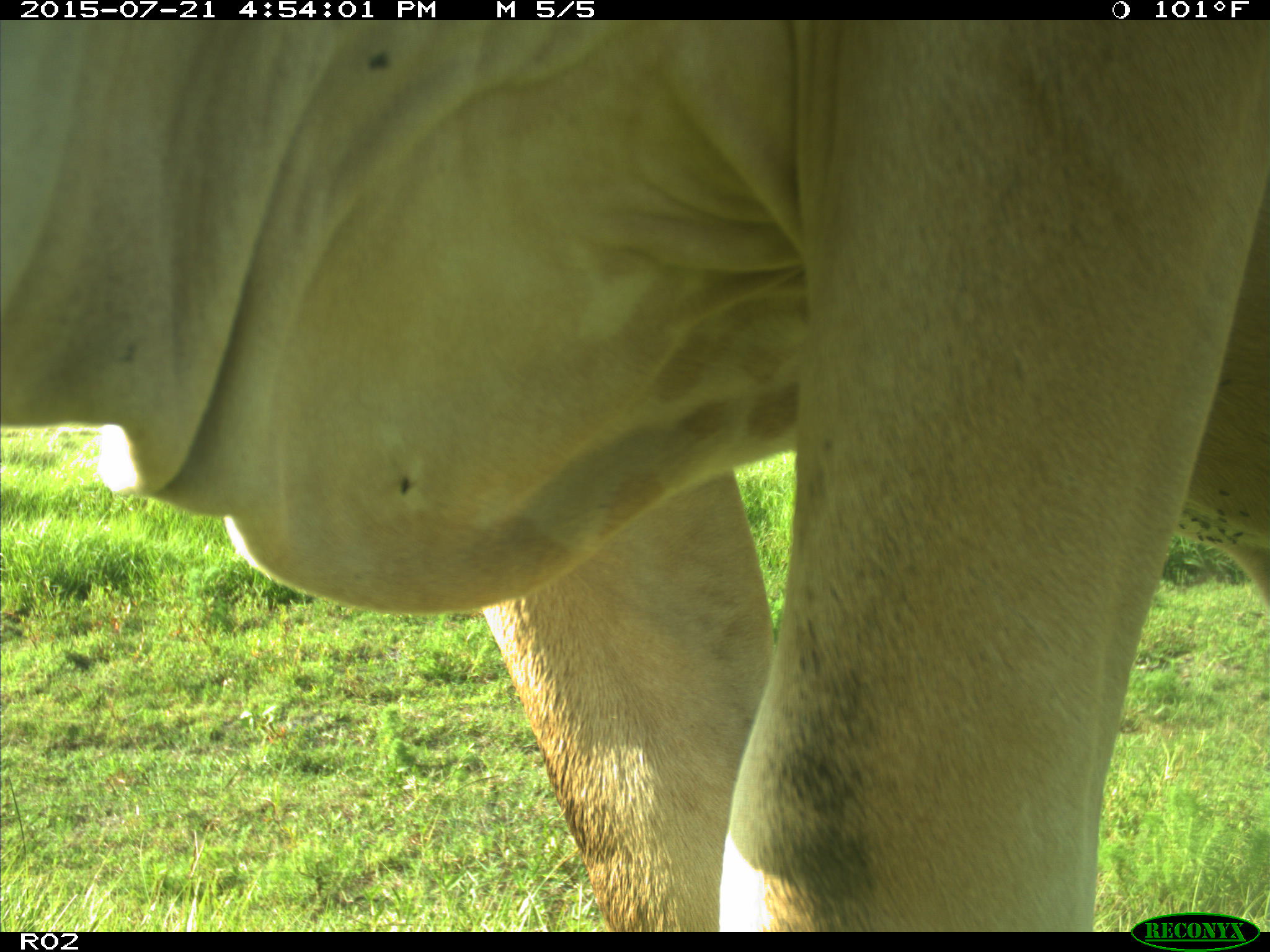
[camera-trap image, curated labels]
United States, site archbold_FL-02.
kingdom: Animalia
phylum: Chordata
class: Mammalia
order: Artiodactyla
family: Bovidae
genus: Bos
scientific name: Bos taurus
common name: domestic cow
Bos taurus (domestic cow).